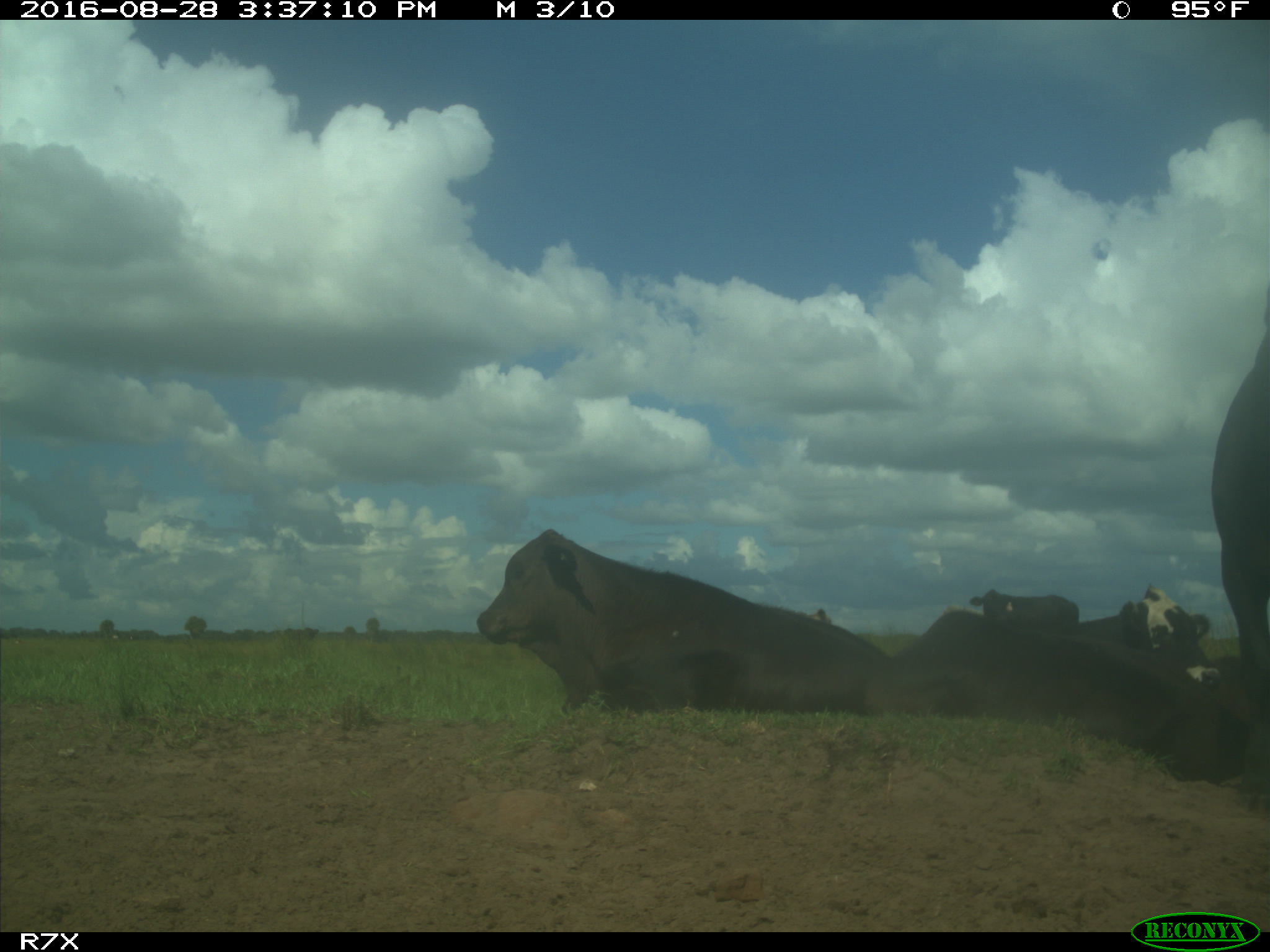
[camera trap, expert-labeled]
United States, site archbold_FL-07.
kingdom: Animalia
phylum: Chordata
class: Mammalia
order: Artiodactyla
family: Bovidae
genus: Bos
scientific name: Bos taurus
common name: domestic cow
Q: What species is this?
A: Bos taurus (domestic cow).